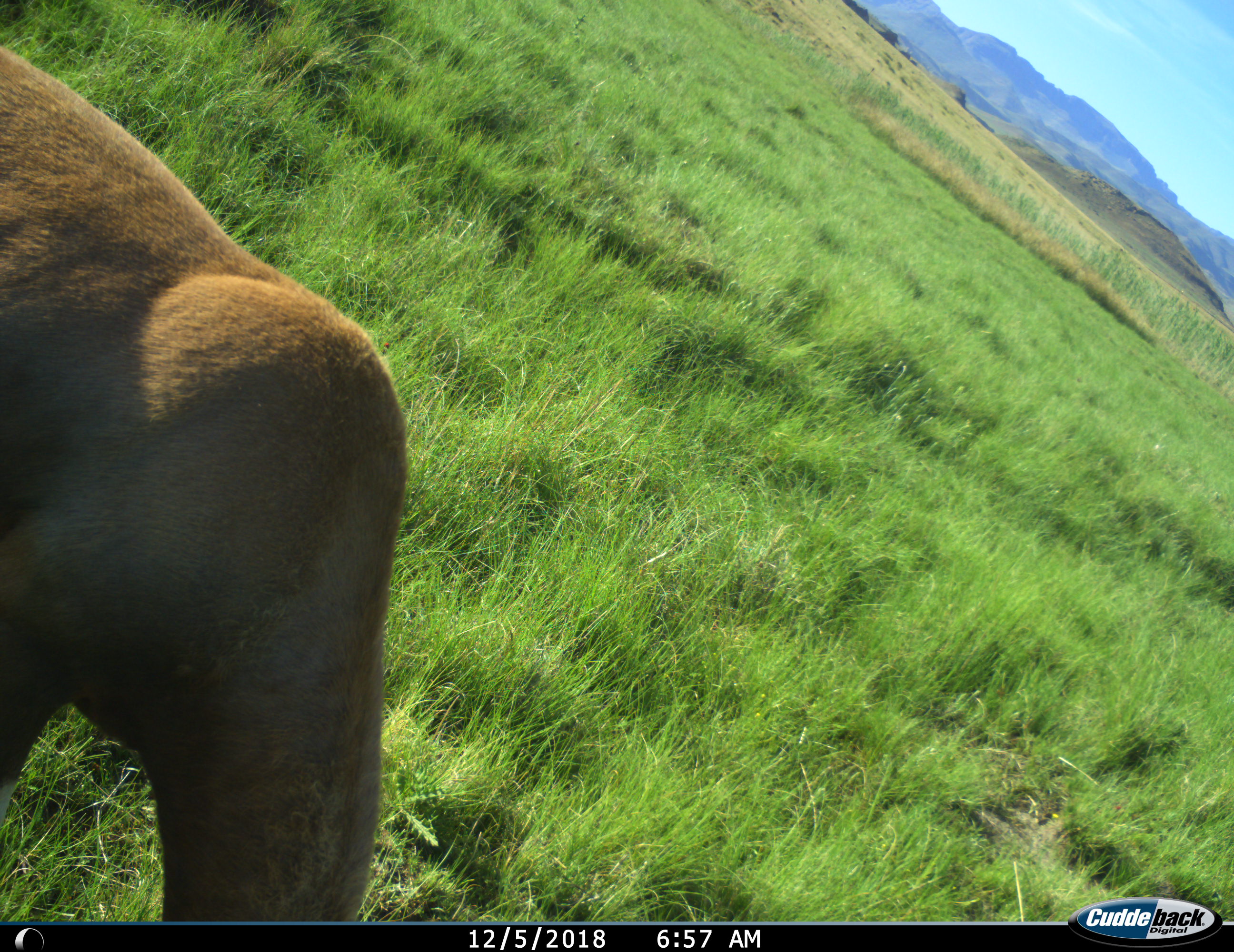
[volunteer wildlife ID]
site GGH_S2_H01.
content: unidentified animal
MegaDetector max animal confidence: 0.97